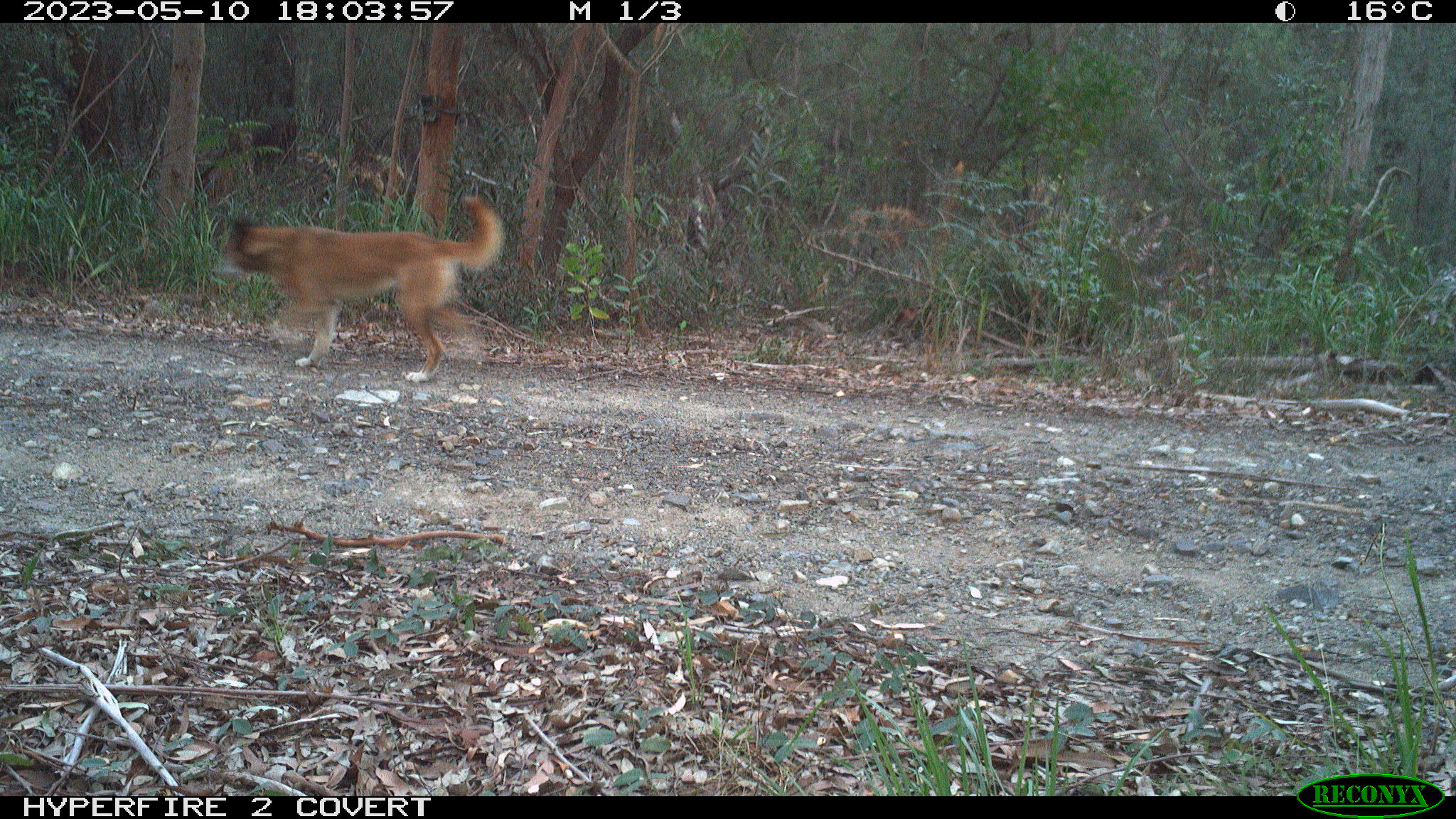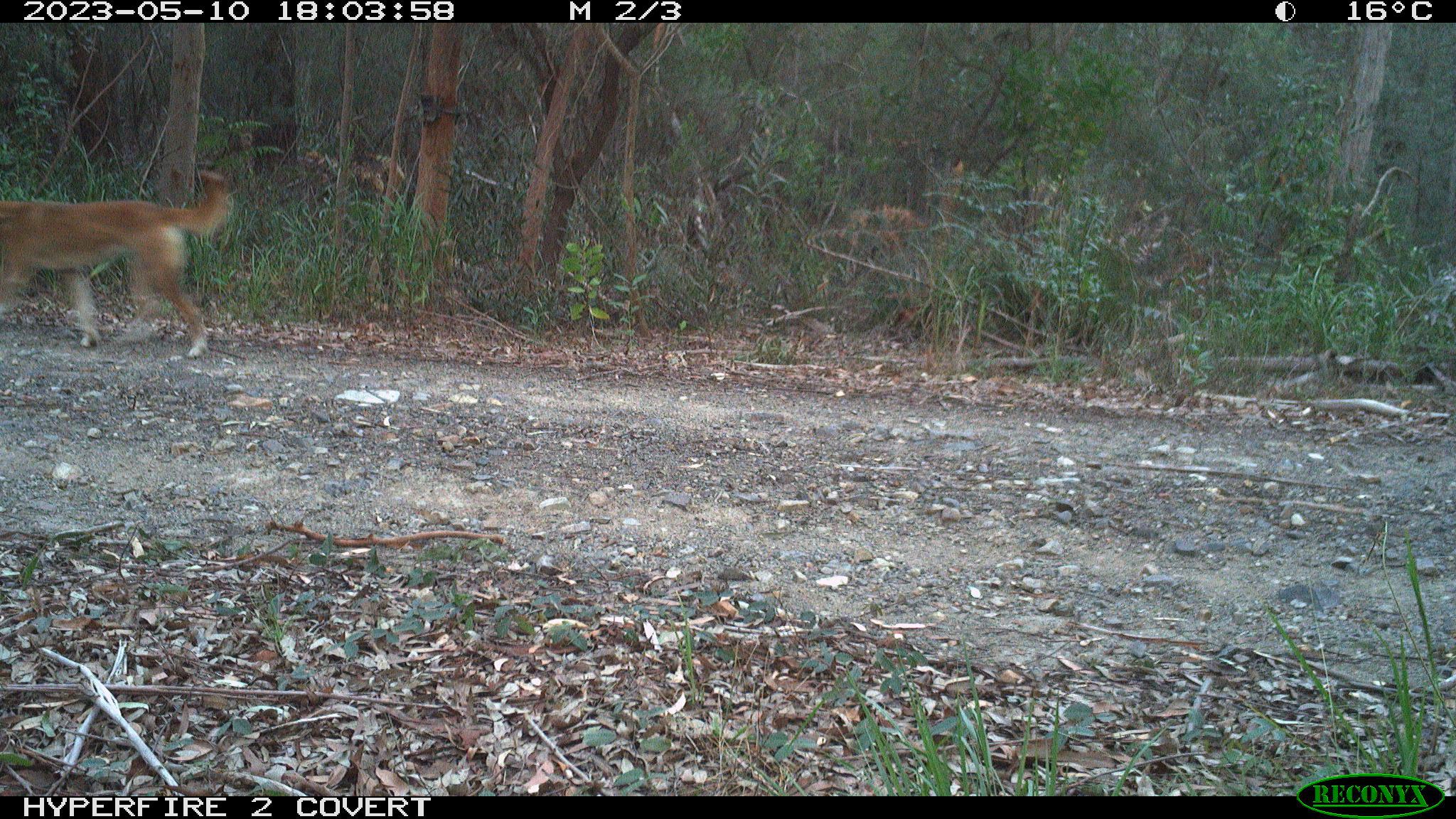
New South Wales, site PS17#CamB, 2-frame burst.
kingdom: Animalia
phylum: Chordata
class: Mammalia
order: Carnivora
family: Canidae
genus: Canis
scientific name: Canis familiaris dingo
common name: dingo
Dingo (Canis familiaris dingo).